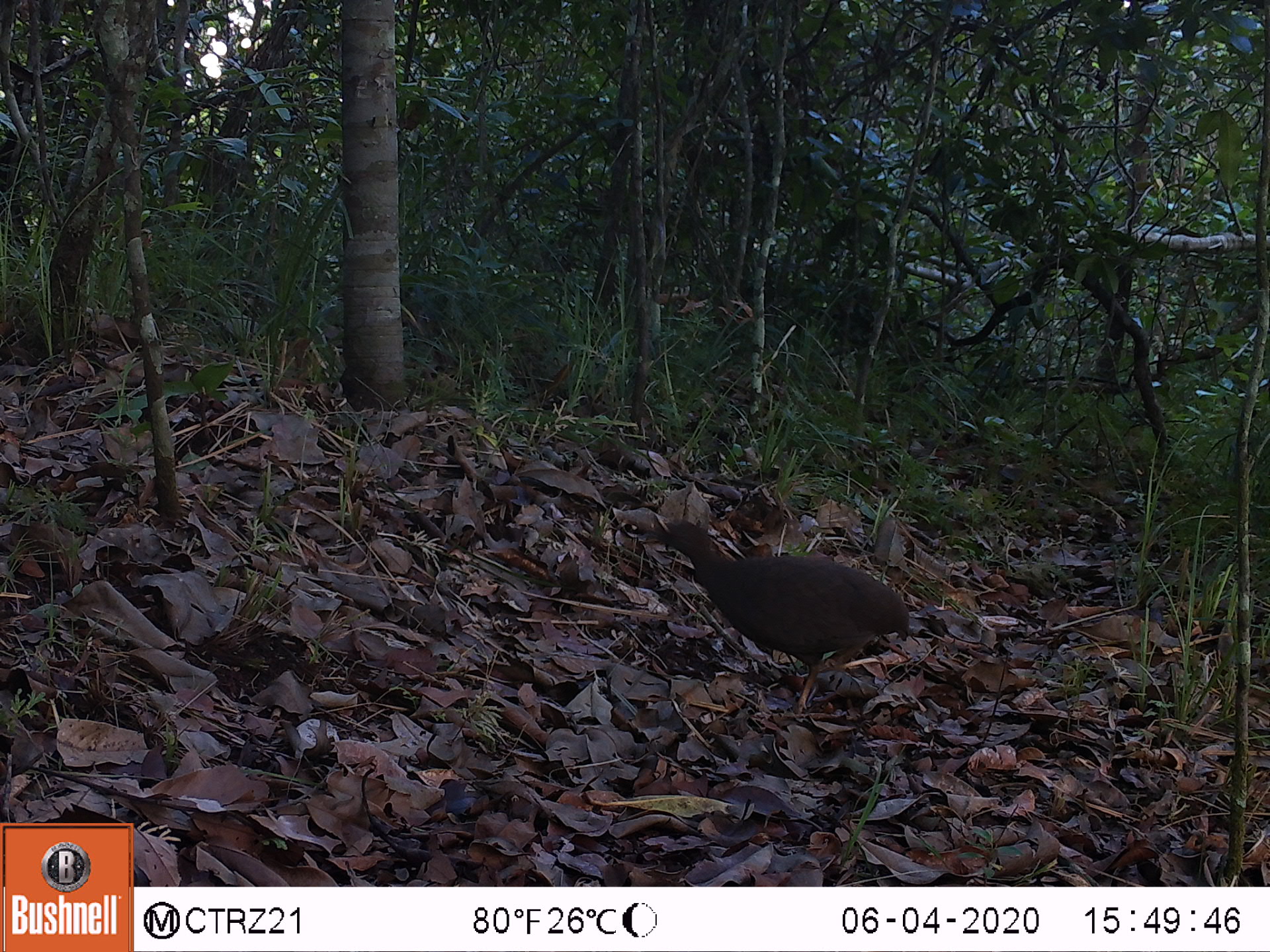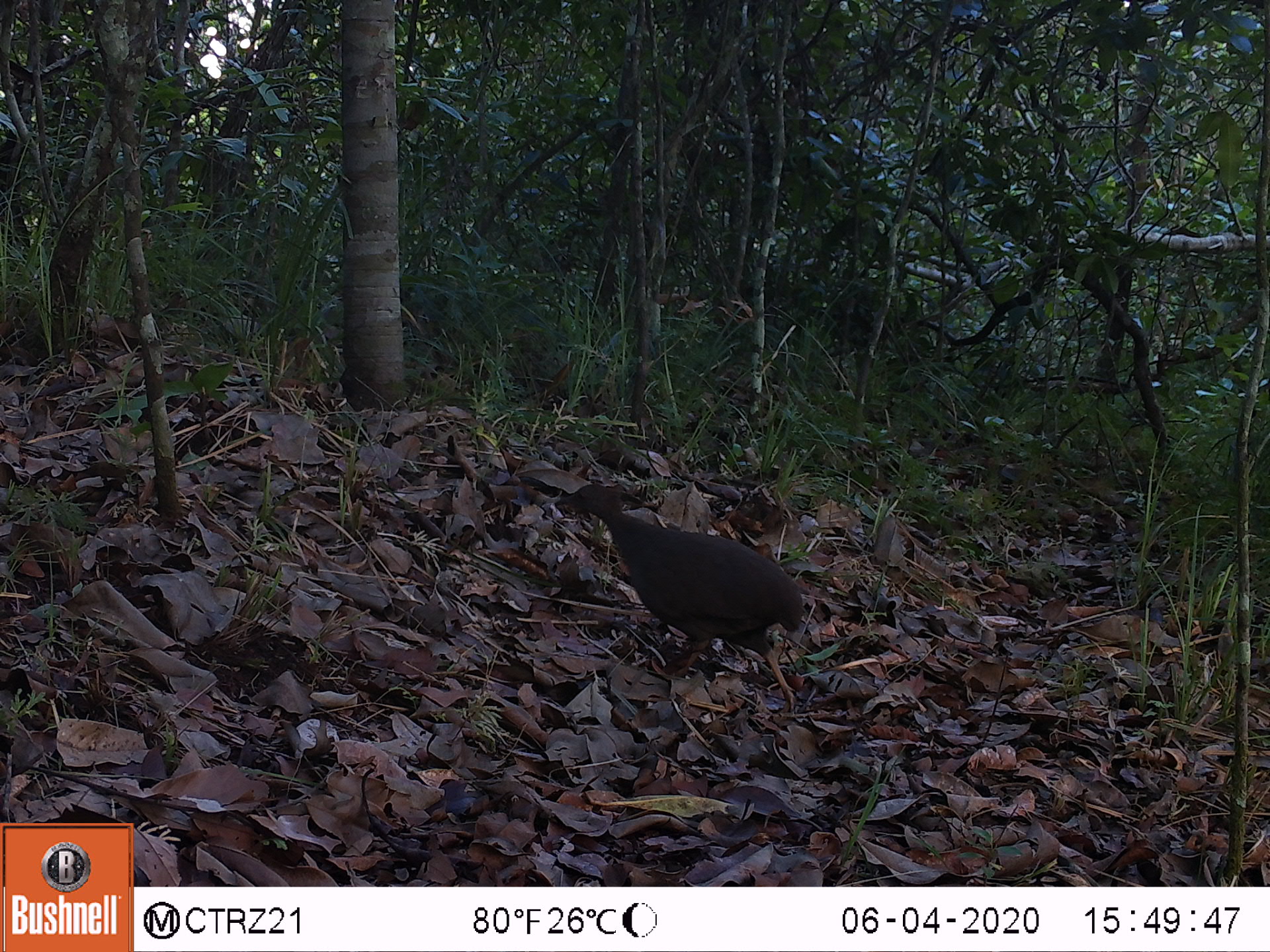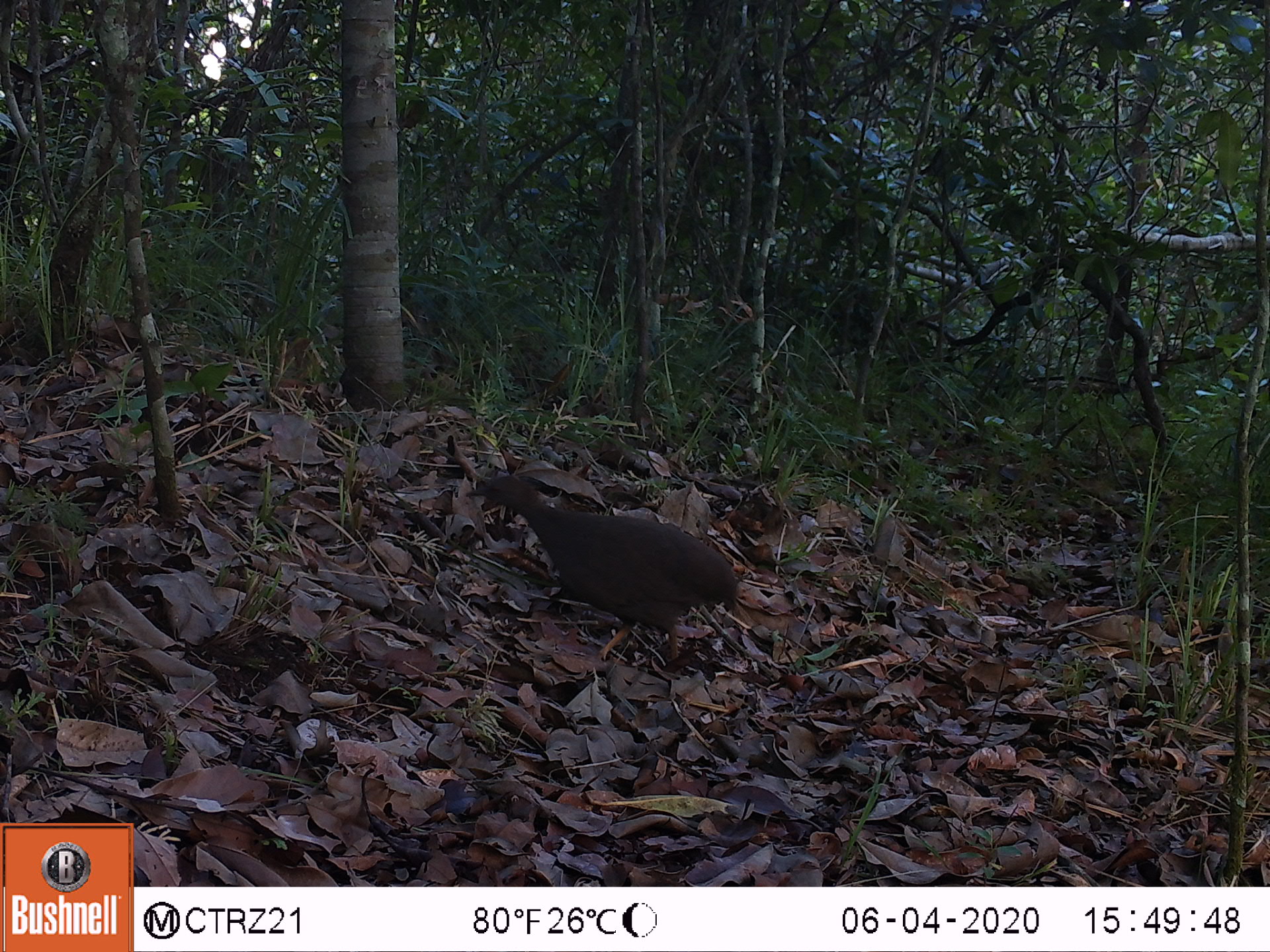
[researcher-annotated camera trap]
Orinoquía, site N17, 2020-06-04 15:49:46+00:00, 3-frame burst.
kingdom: Animalia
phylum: Chordata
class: Aves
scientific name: Aves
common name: bird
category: unknown bird